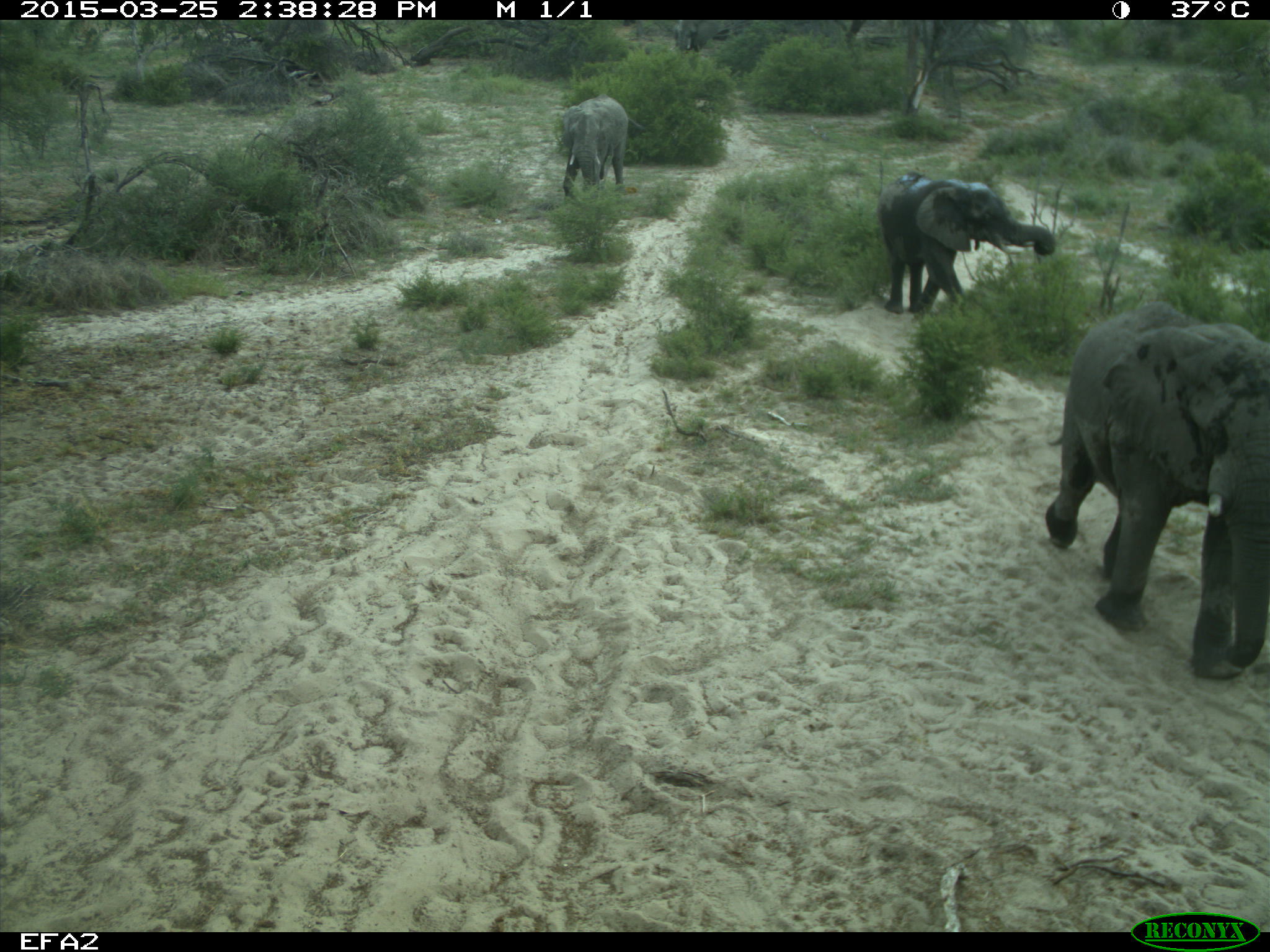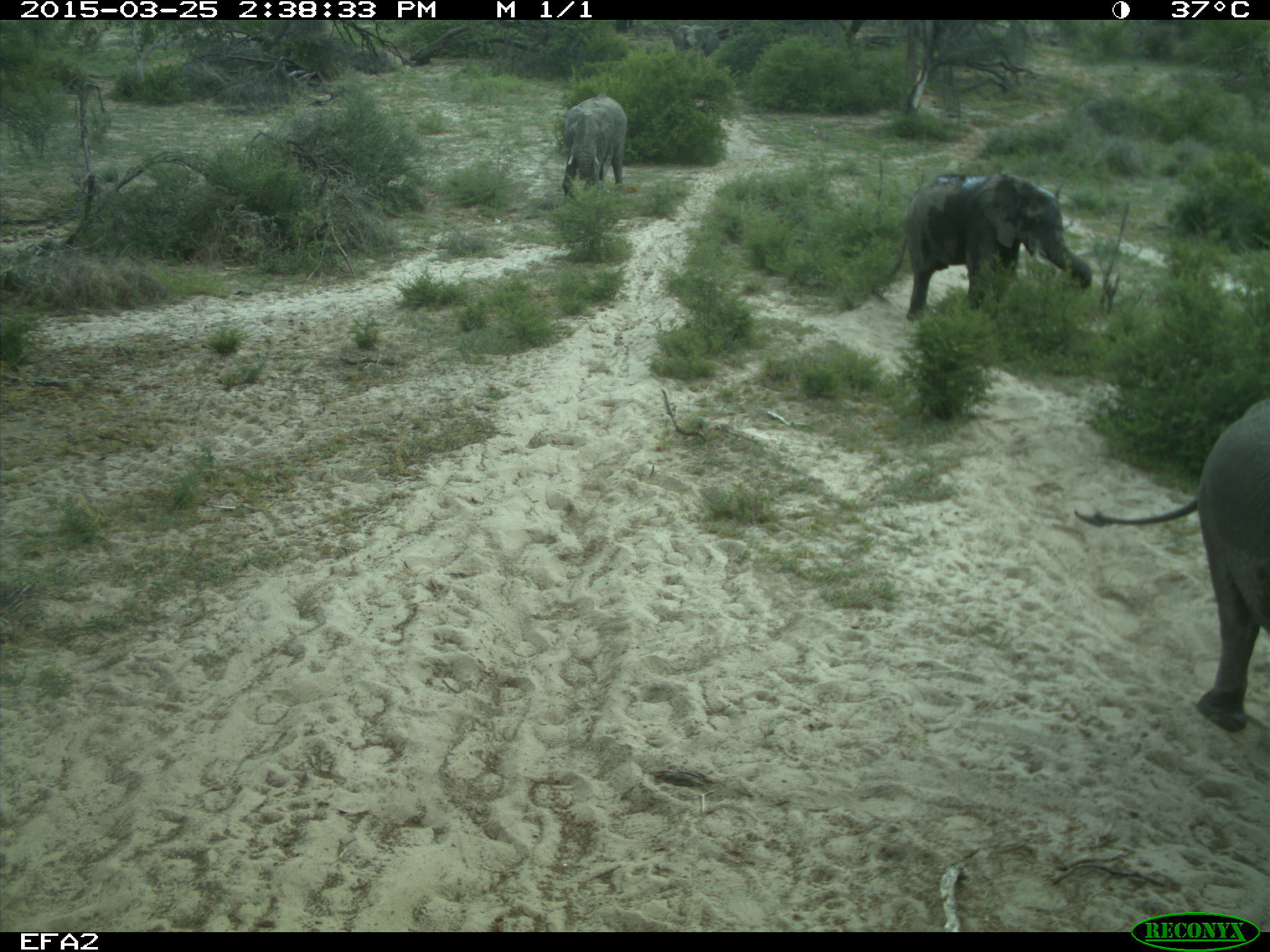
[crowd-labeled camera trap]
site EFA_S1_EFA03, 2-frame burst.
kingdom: Animalia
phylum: Chordata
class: Mammalia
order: Proboscidea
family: Elephantidae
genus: Loxodonta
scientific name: Loxodonta africana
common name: african bush elephant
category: elephant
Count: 4.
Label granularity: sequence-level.